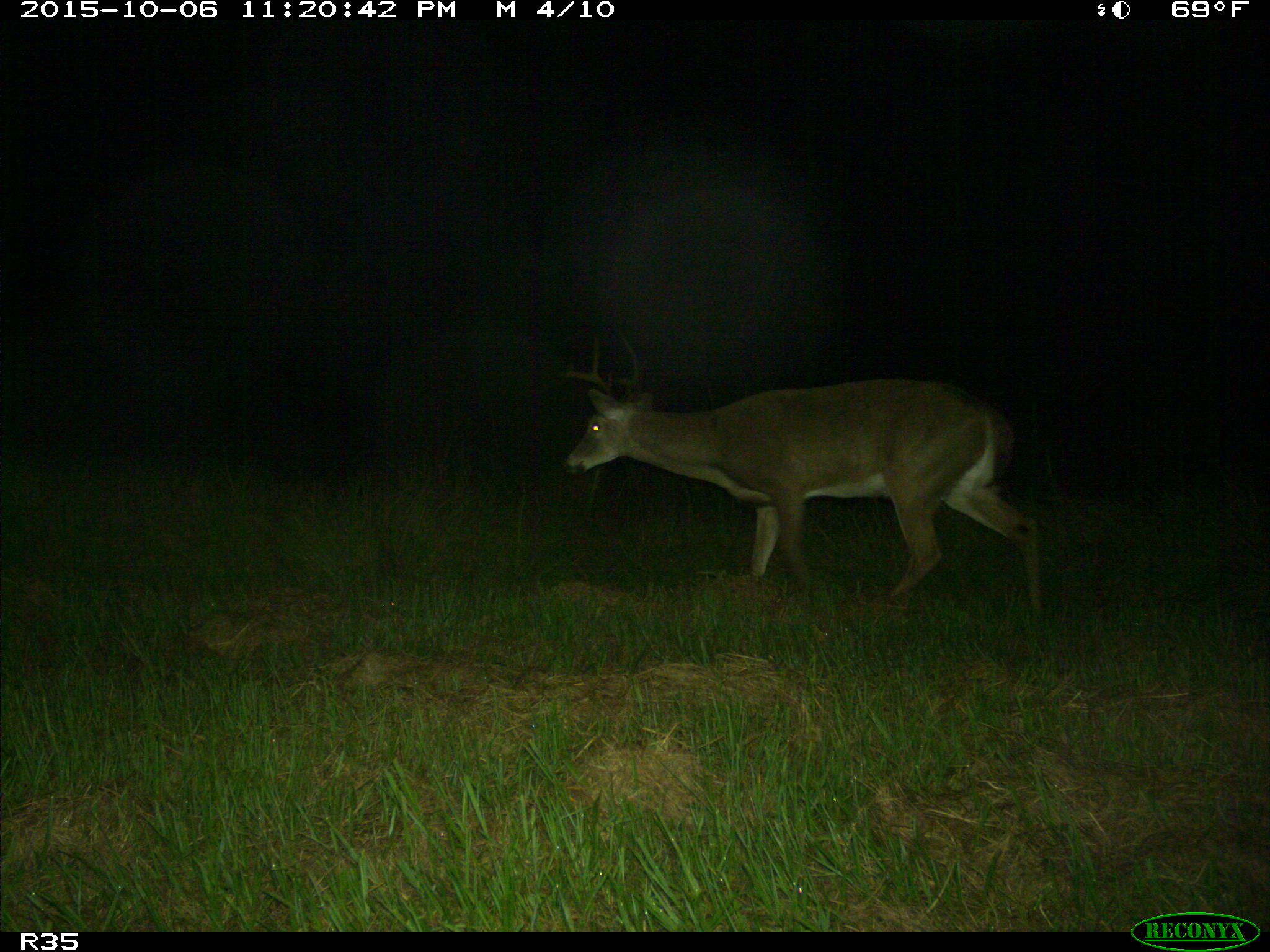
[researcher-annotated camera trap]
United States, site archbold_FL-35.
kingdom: Animalia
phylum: Chordata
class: Mammalia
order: Artiodactyla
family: Cervidae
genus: Odocoileus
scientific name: Odocoileus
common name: deer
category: unidentified deer